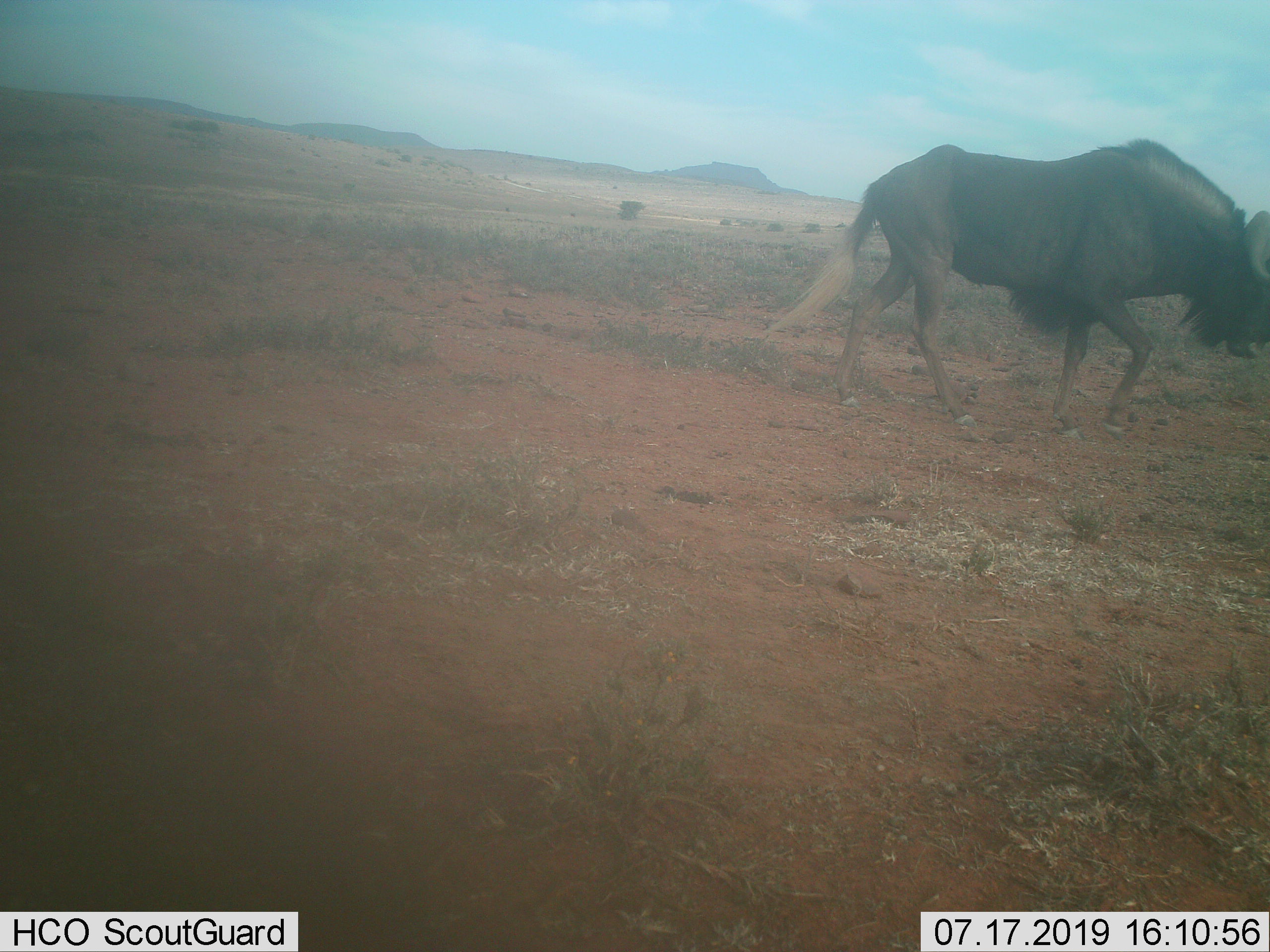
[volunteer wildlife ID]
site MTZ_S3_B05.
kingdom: Animalia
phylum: Chordata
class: Mammalia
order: Artiodactyla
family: Bovidae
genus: Connochaetes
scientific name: Connochaetes gnou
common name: black wildebeest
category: wildebeestblack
Wildebeestblack (black wildebeest) (Connochaetes gnou), count 1. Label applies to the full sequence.